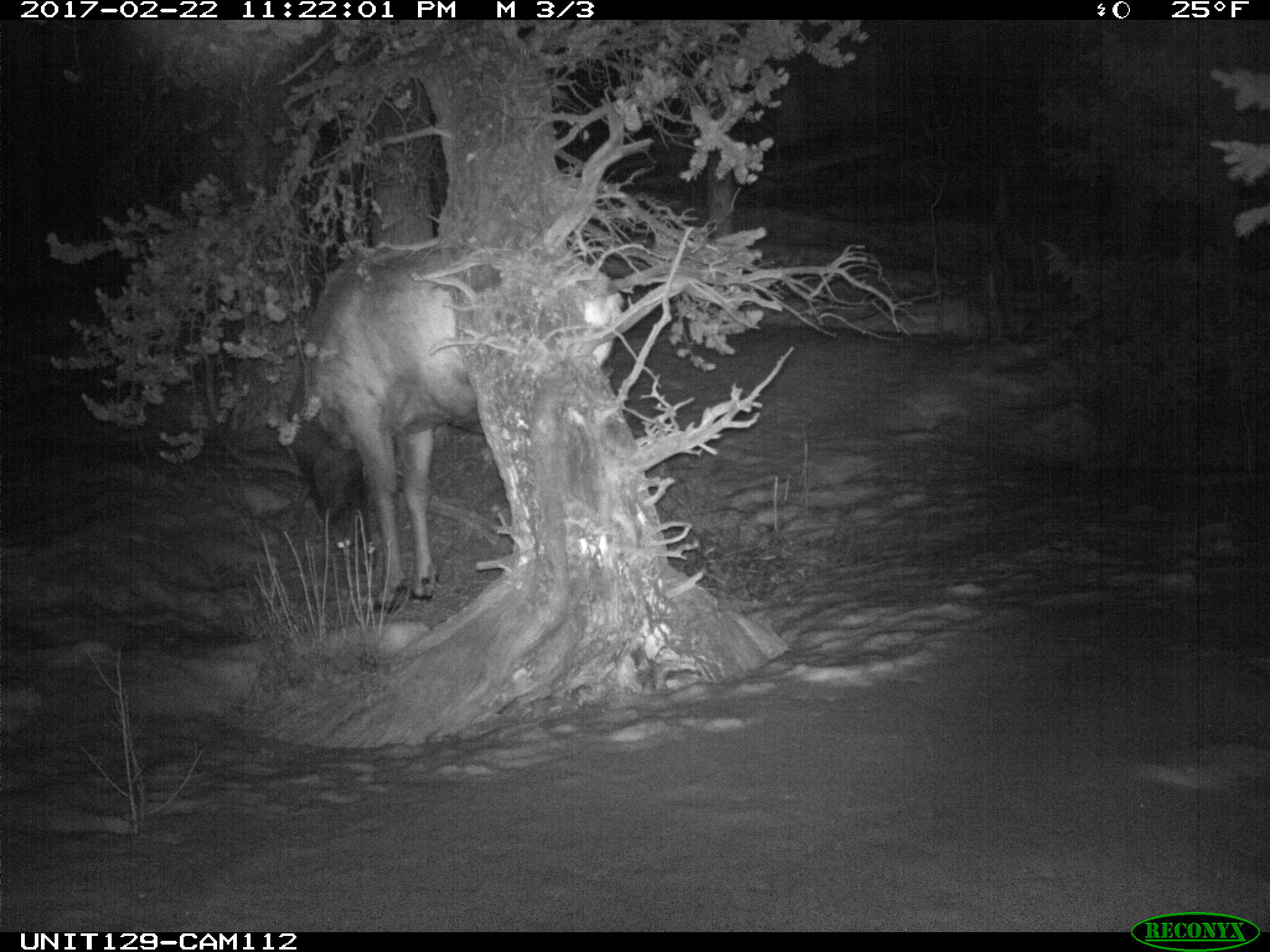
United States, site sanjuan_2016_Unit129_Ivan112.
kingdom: Animalia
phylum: Chordata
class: Mammalia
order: Artiodactyla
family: Cervidae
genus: Cervus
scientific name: Cervus elaphus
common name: red deer